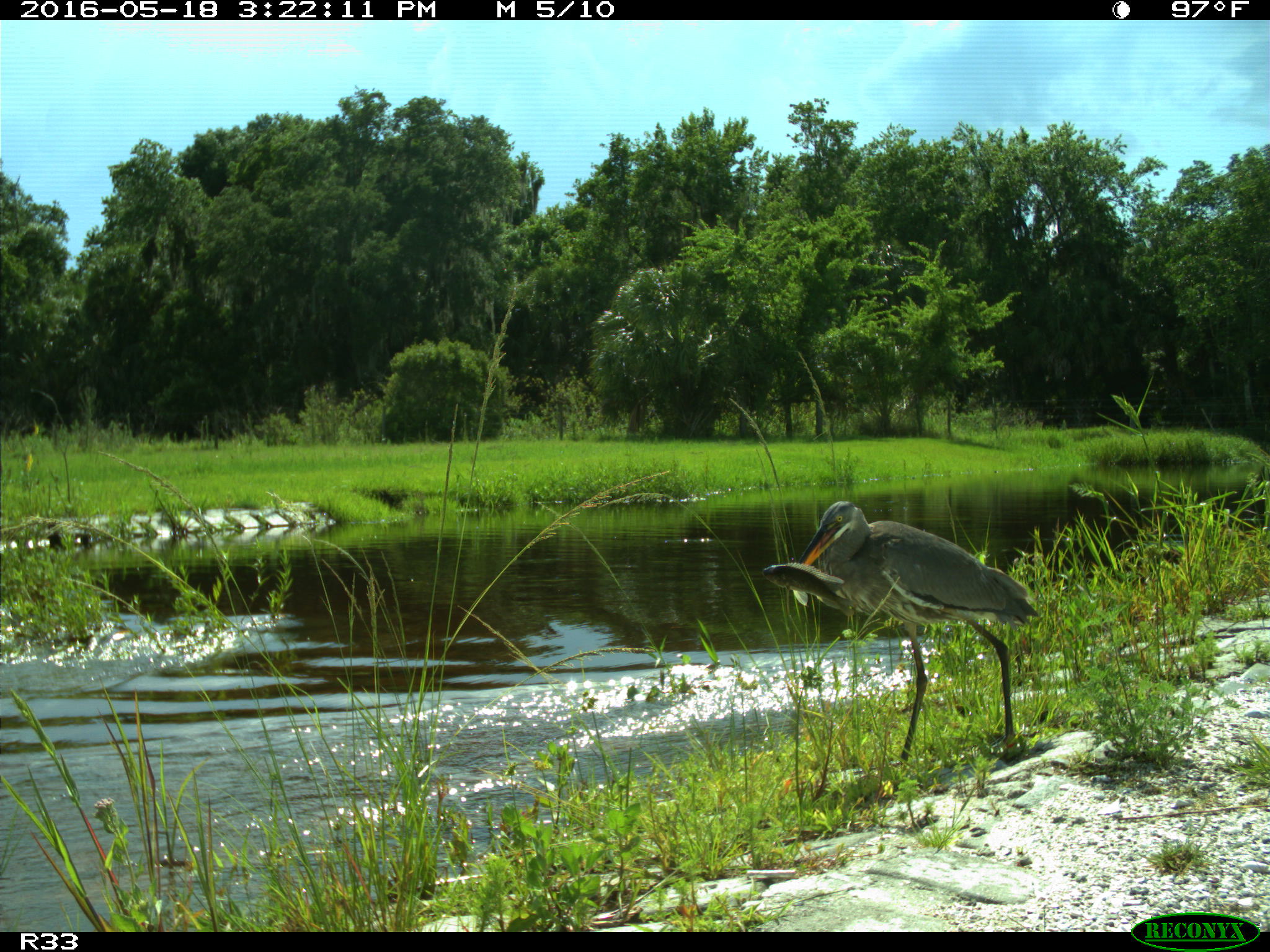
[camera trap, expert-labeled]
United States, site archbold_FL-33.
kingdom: Animalia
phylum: Chordata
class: Aves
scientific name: Aves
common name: birds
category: unidentified bird